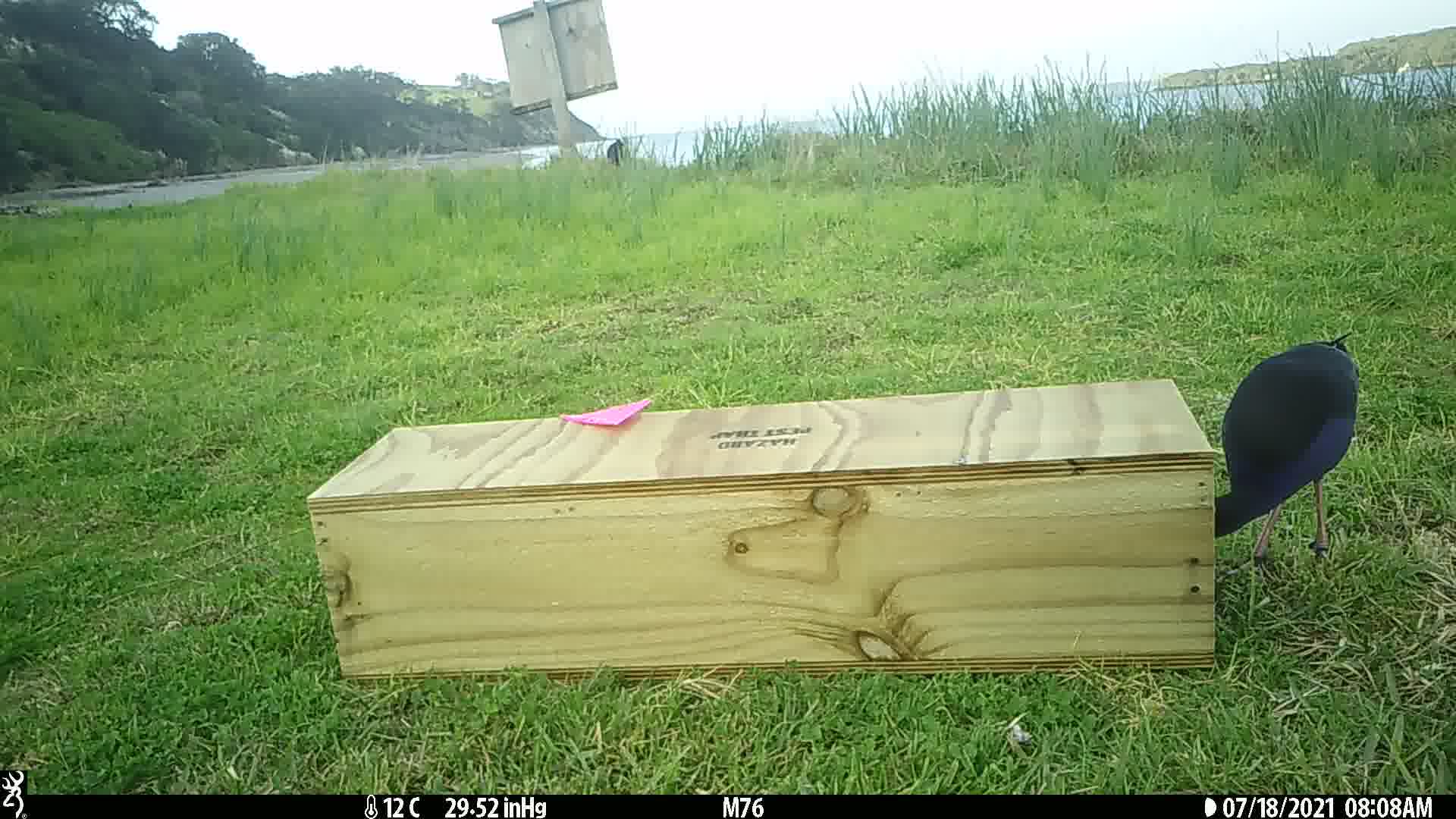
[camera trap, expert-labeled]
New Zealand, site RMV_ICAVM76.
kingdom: Animalia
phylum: Chordata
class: Aves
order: Gruiformes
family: Rallidae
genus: Porphyrio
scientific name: Porphyrio melanotus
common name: australasian swamphen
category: pukeko